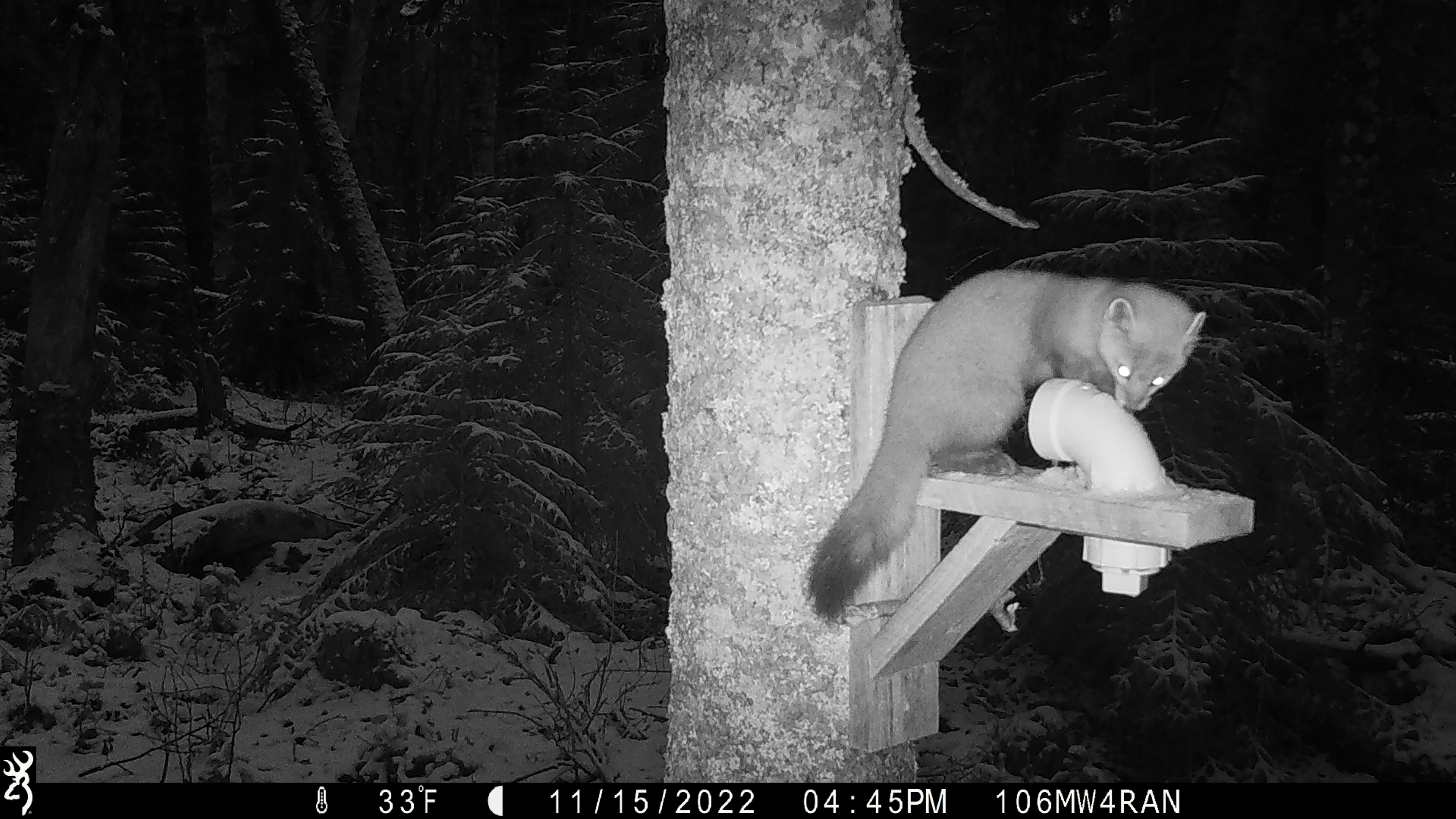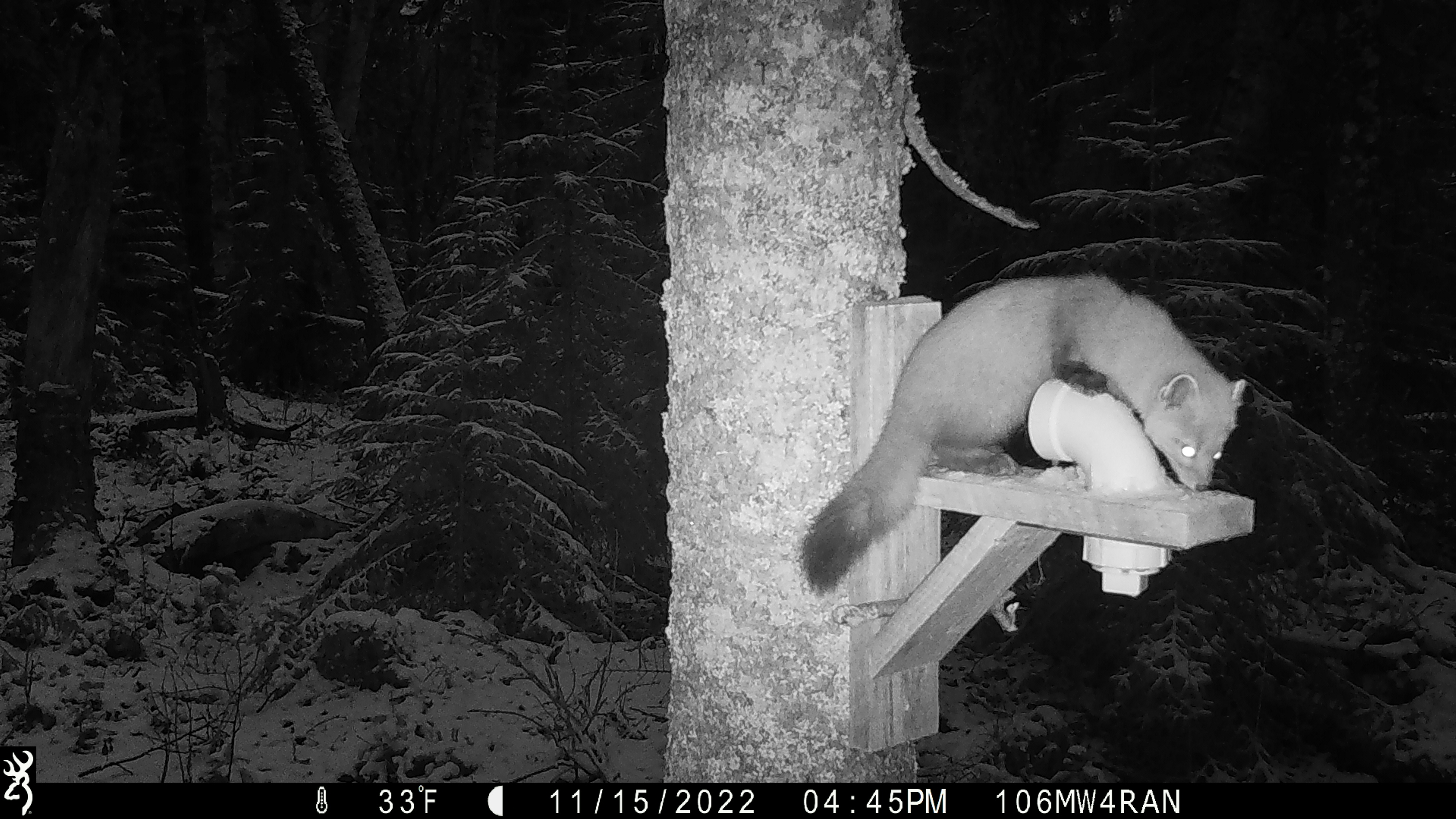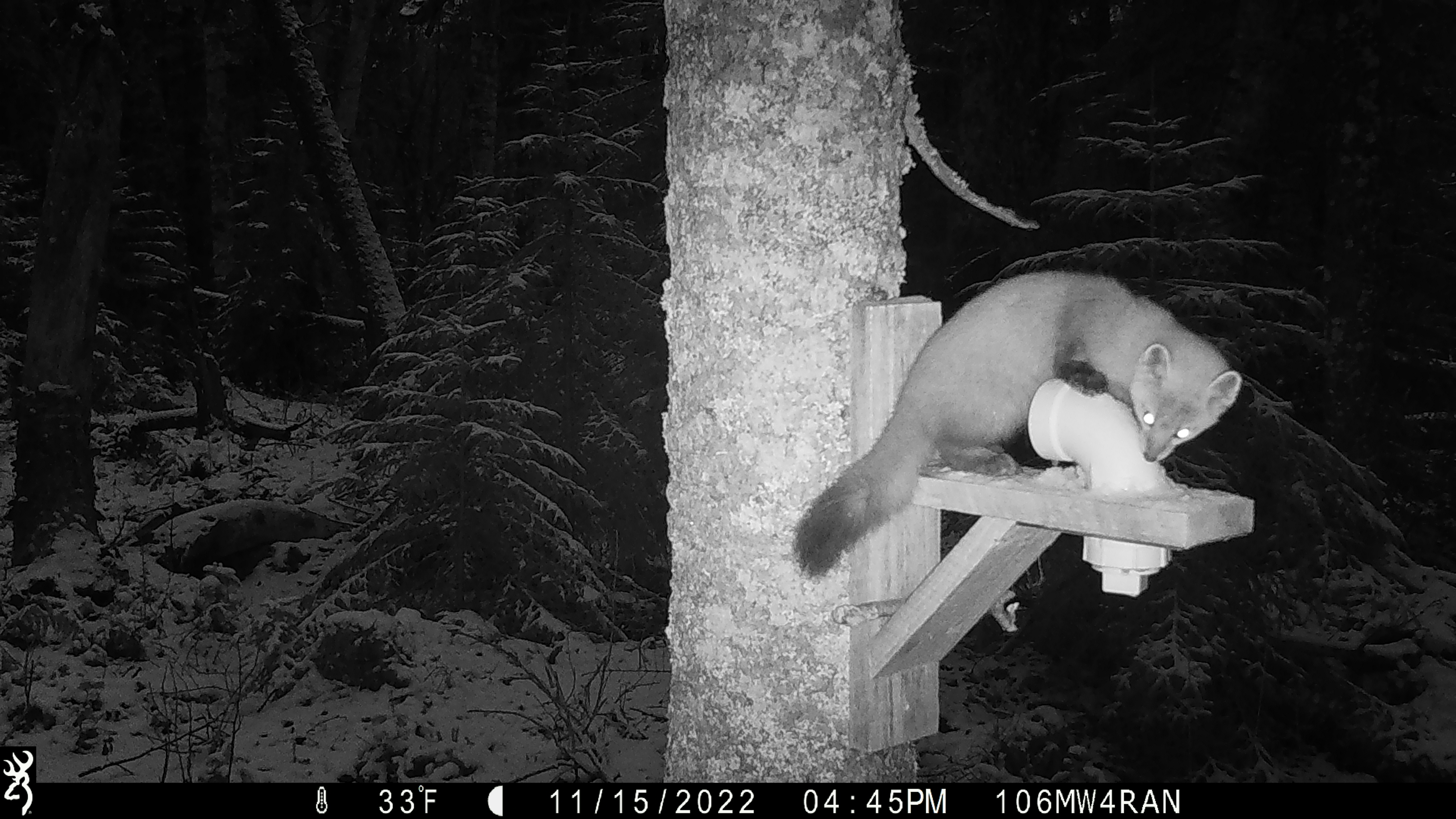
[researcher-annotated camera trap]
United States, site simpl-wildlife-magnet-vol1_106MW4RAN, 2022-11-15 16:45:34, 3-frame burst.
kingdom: Animalia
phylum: Chordata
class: Mammalia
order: Carnivora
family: Mustelidae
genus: Martes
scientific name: Martes americana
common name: american marten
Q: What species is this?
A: American marten (Martes americana).